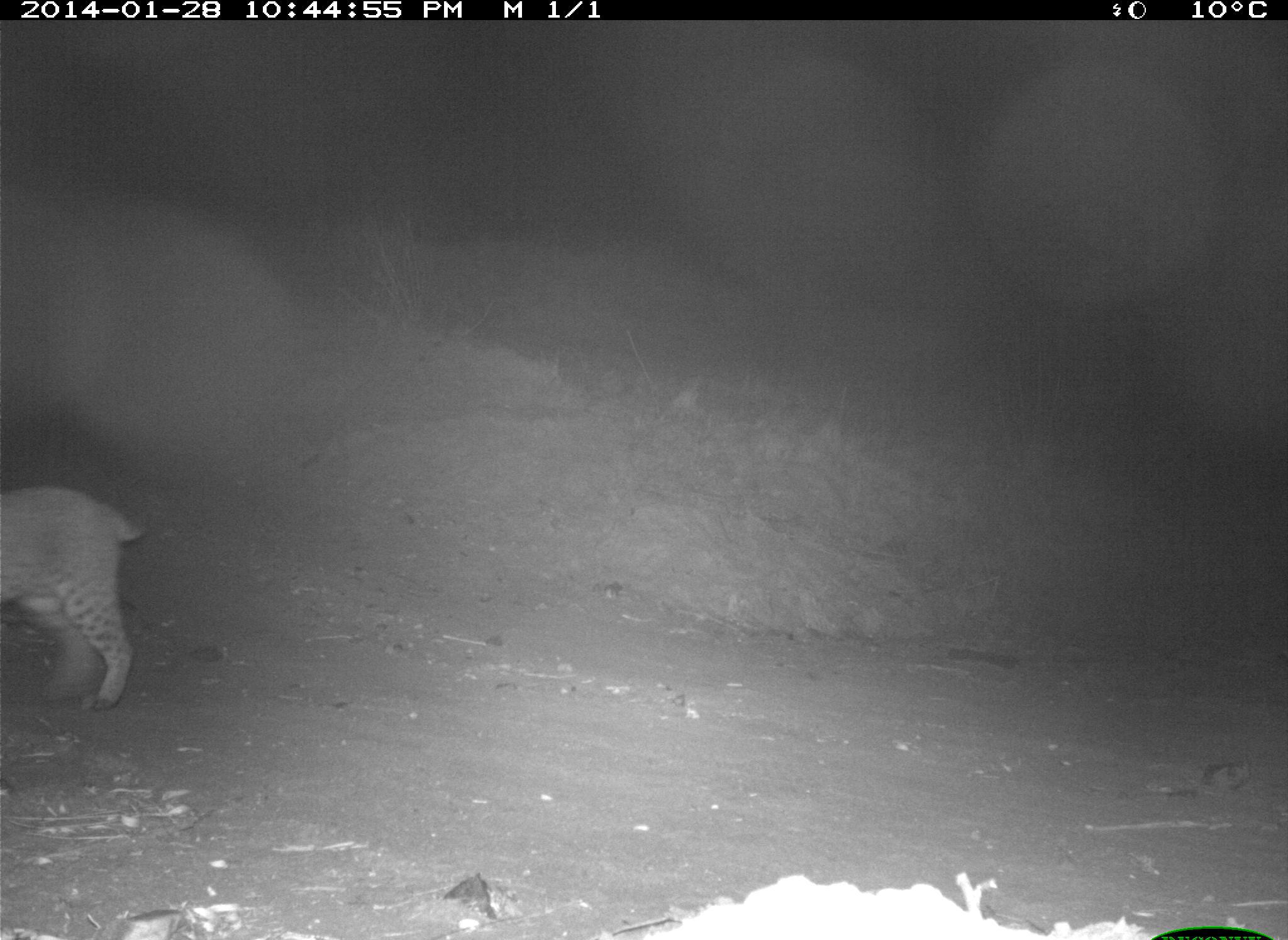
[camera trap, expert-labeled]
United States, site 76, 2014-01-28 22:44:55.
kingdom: Animalia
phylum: Chordata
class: Mammalia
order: Carnivora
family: Felidae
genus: Lynx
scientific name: Lynx rufus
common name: bobcat